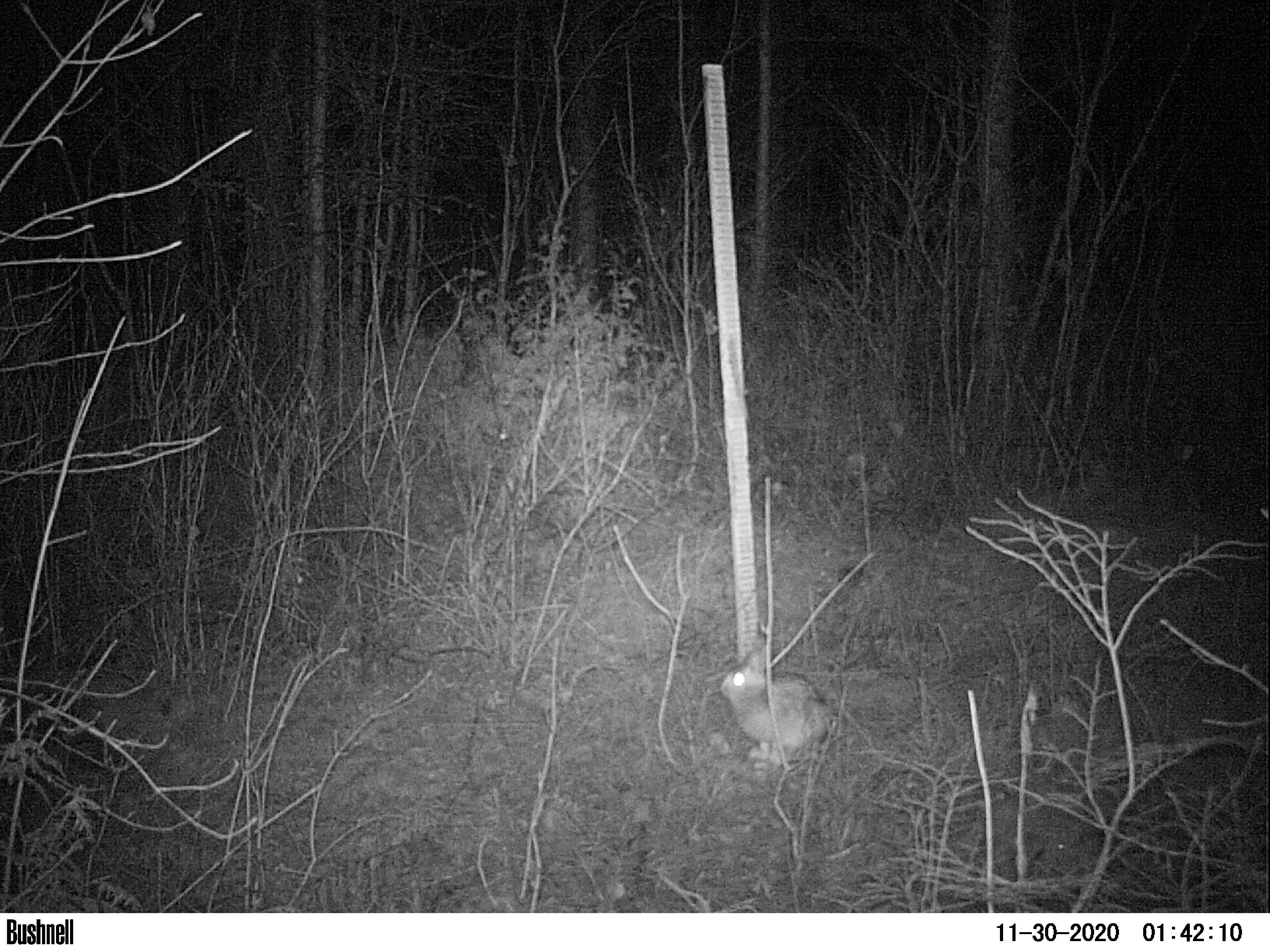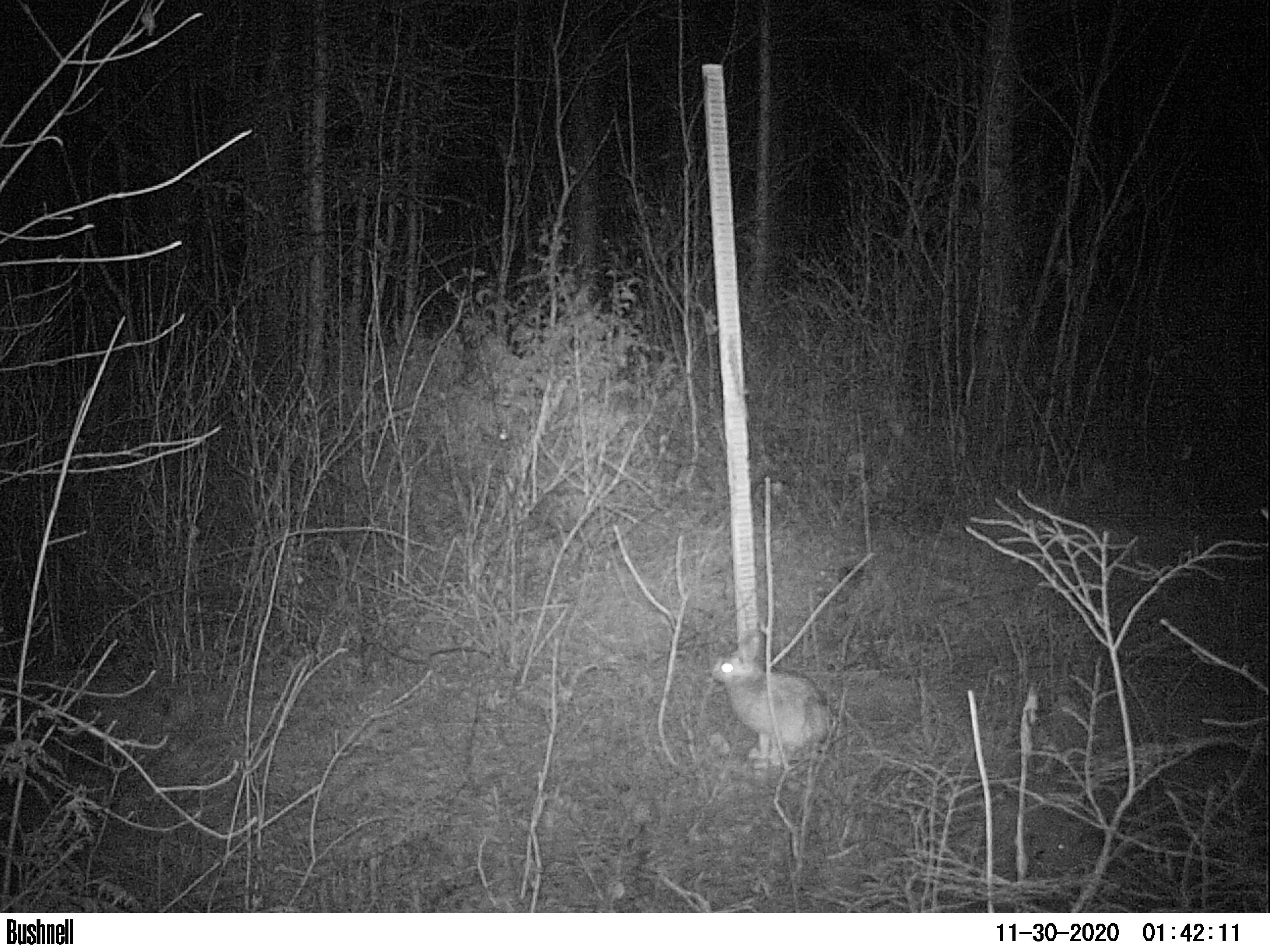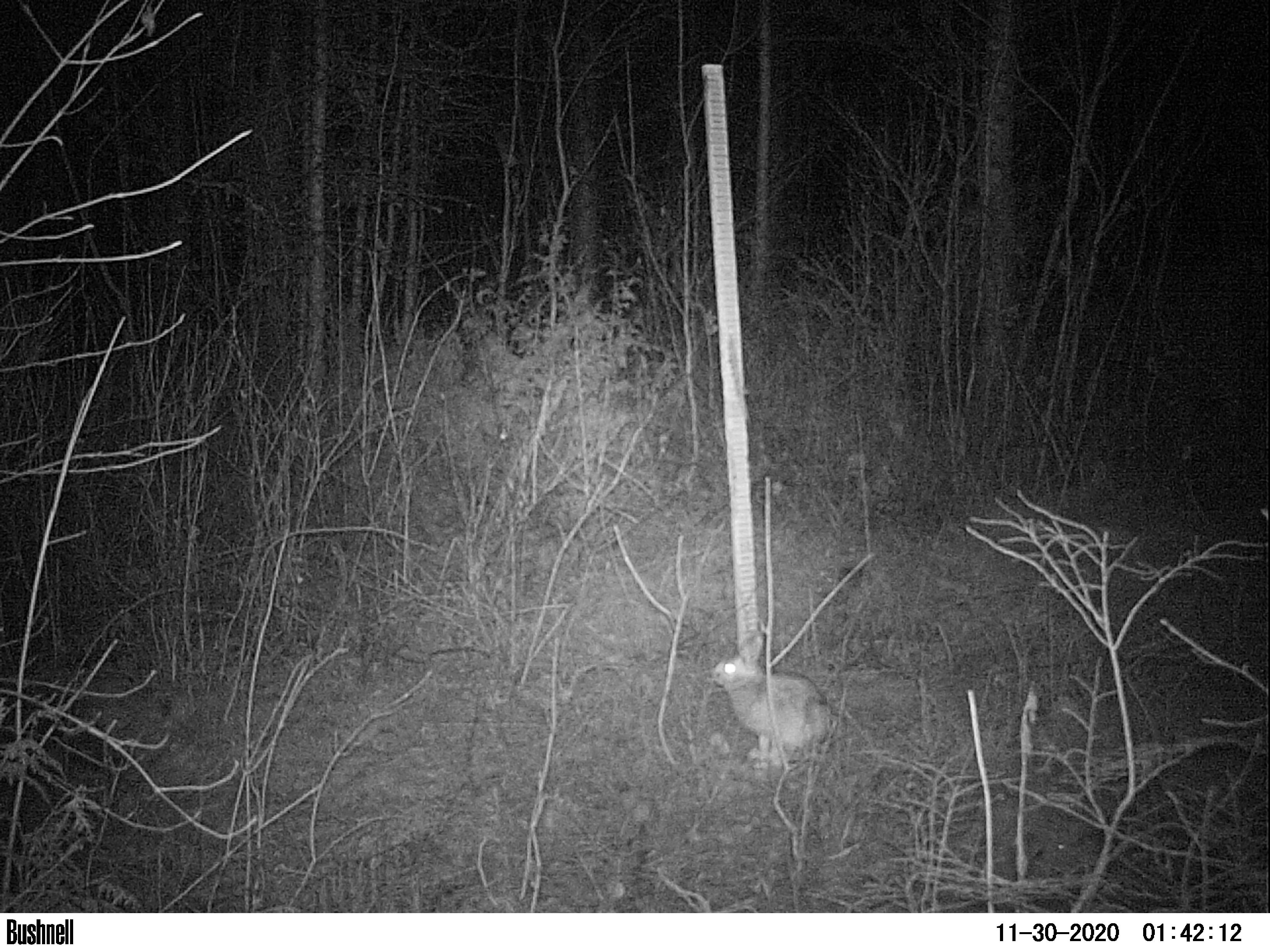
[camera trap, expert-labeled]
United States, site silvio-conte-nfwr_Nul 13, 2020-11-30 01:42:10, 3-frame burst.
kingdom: Animalia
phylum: Chordata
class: Mammalia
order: Lagomorpha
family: Leporidae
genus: Lepus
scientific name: Lepus americanus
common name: snowshoe hare